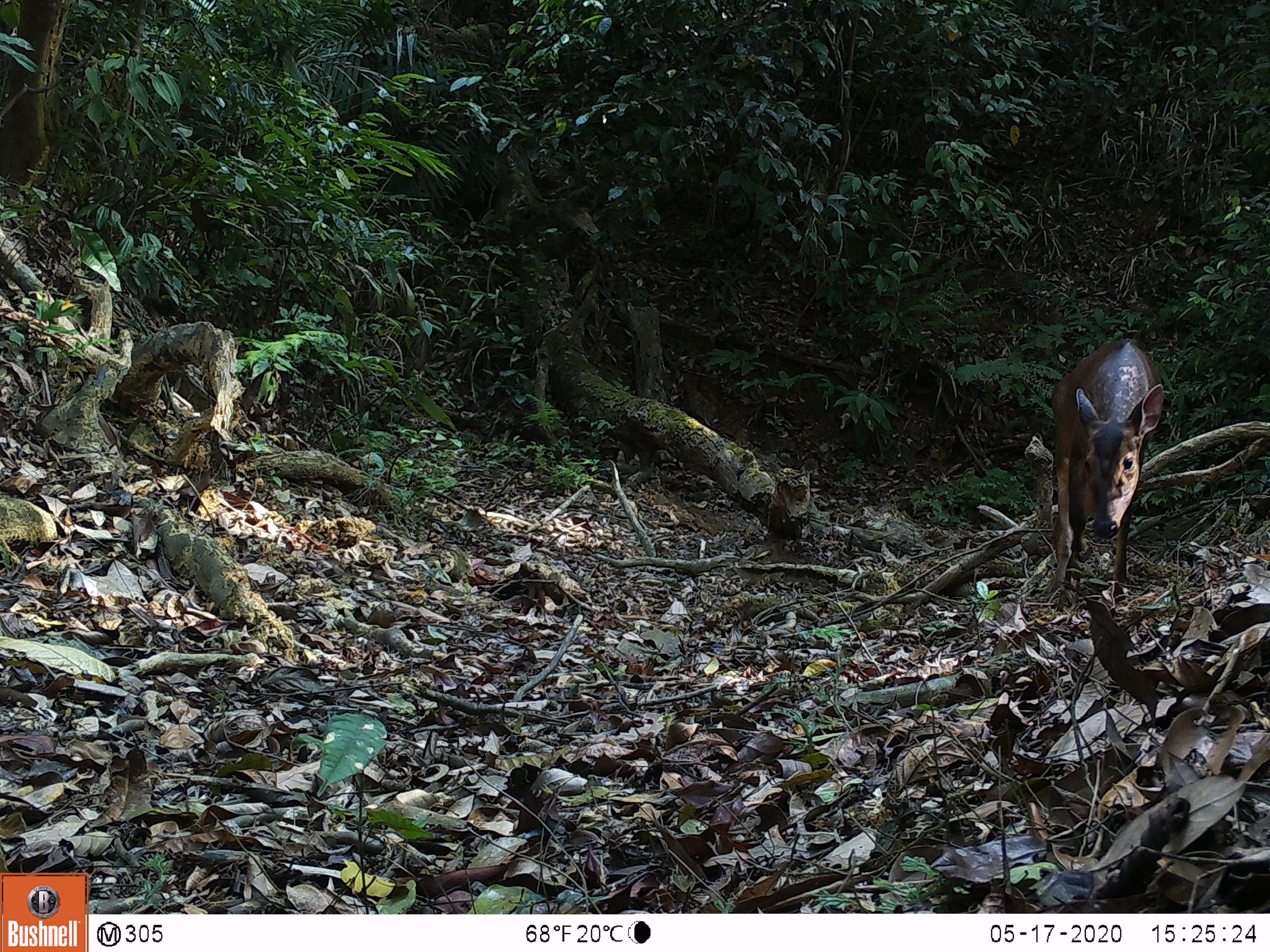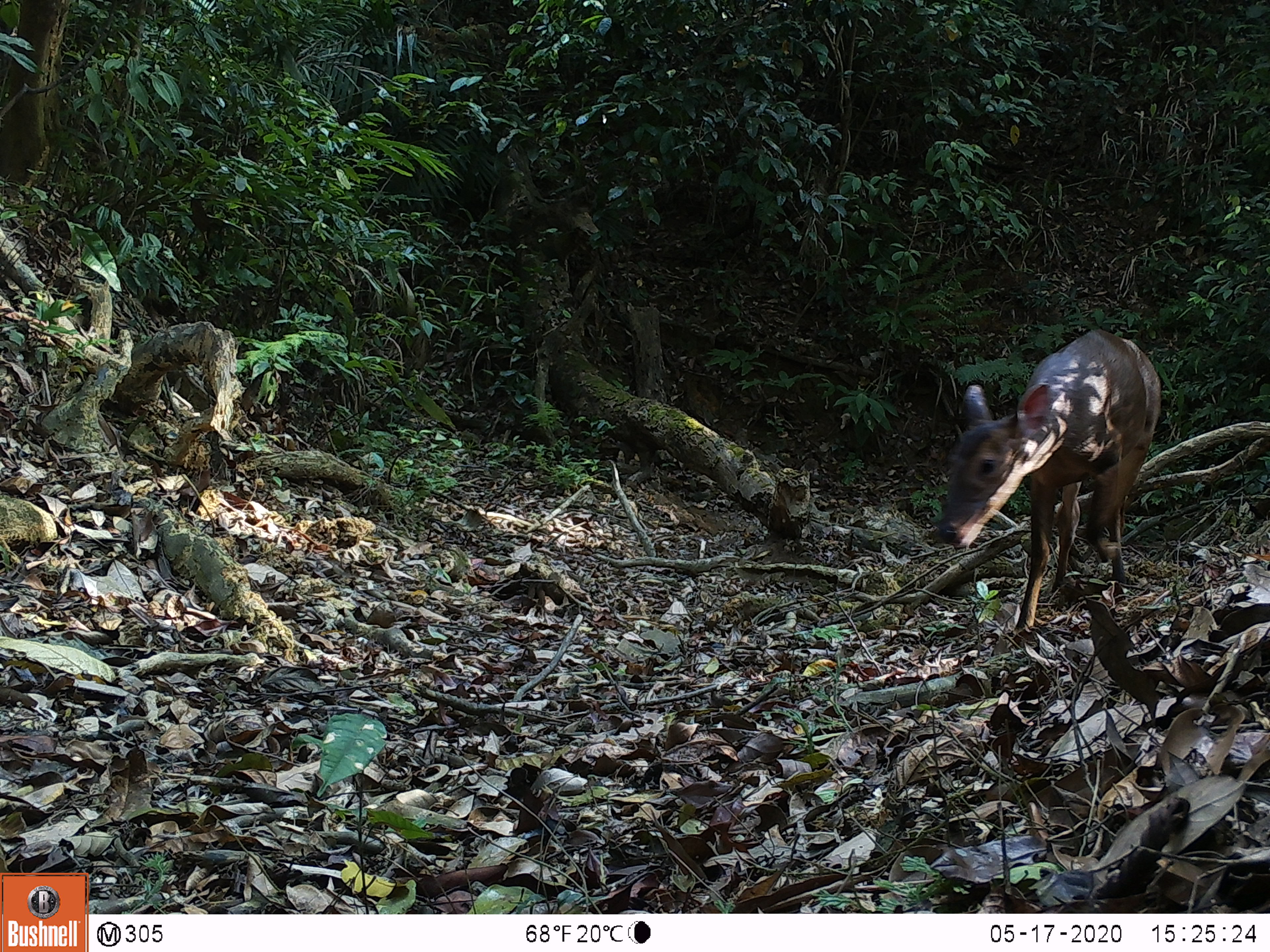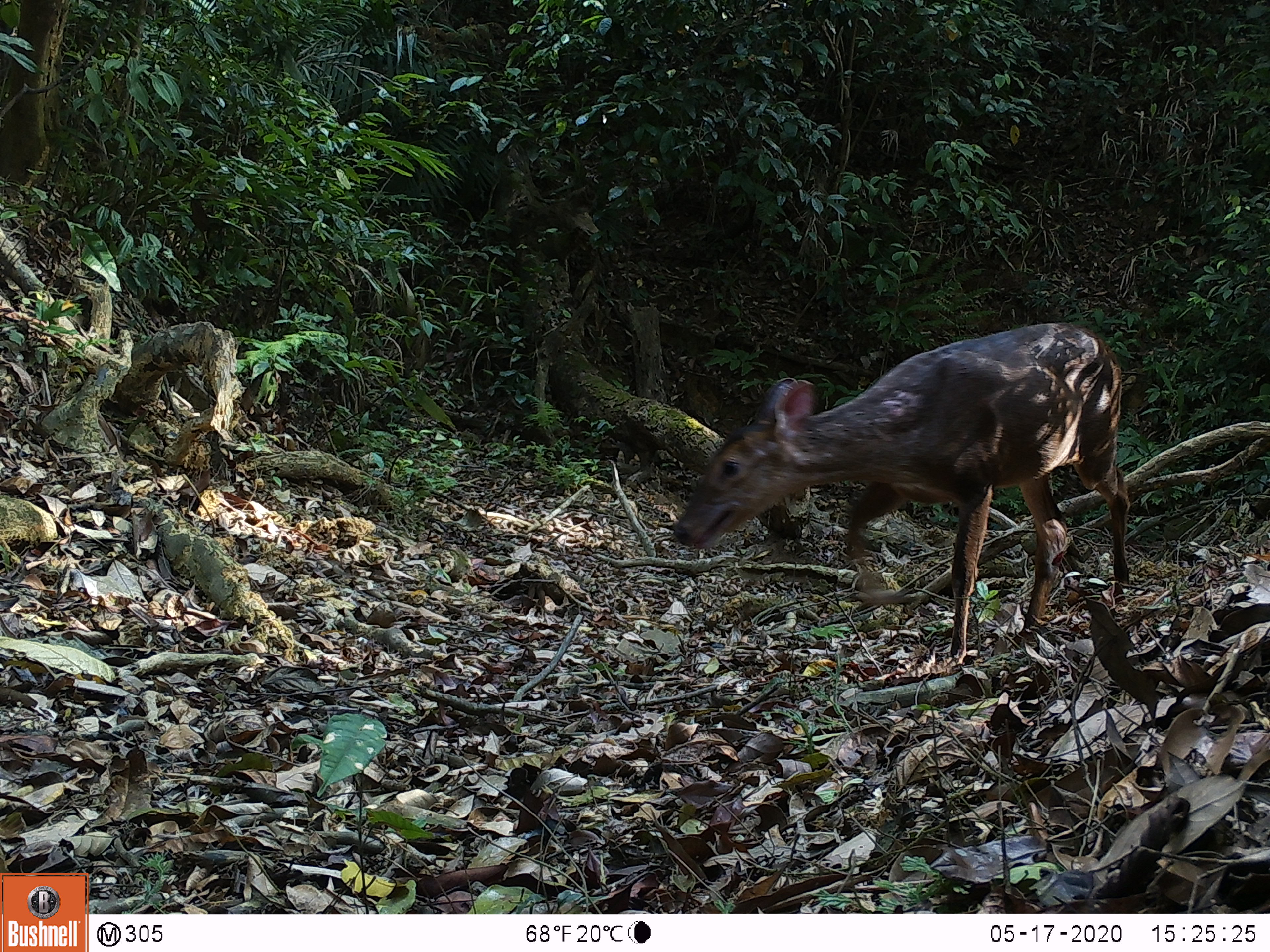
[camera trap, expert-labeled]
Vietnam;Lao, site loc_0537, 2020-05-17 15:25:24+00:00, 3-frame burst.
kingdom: Animalia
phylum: Chordata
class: Mammalia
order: Artiodactyla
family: Cervidae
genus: Muntiacus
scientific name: Muntiacus vuquangensis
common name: large-antlered muntjac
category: large antlered muntjac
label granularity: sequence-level